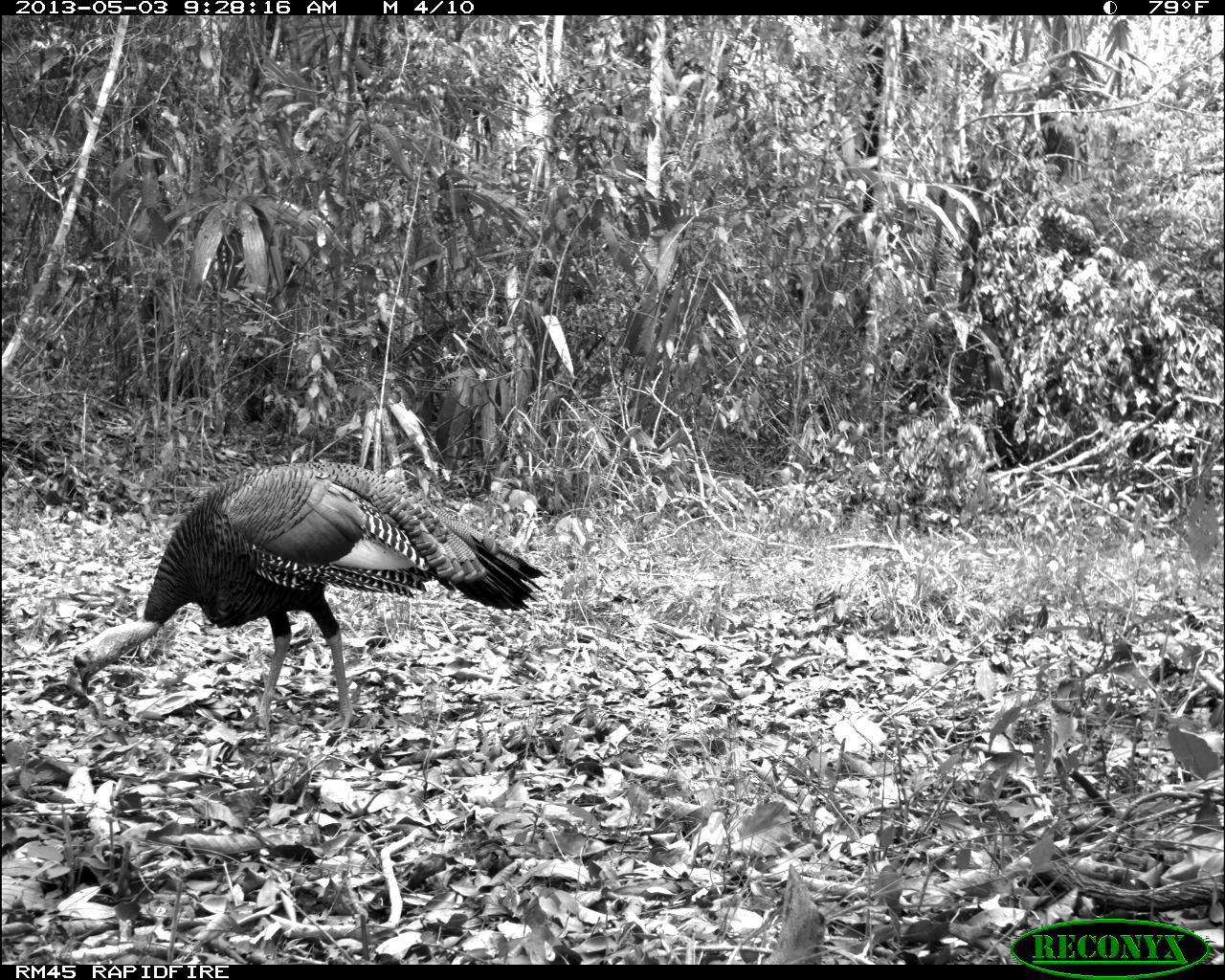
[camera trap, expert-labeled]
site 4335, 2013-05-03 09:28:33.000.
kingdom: Animalia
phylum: Chordata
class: Aves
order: Galliformes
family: Phasianidae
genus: Meleagris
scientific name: Meleagris ocellata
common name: ocellated turkey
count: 1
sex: male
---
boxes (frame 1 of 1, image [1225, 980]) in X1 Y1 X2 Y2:
meleagris ocellata: 69 459 548 735